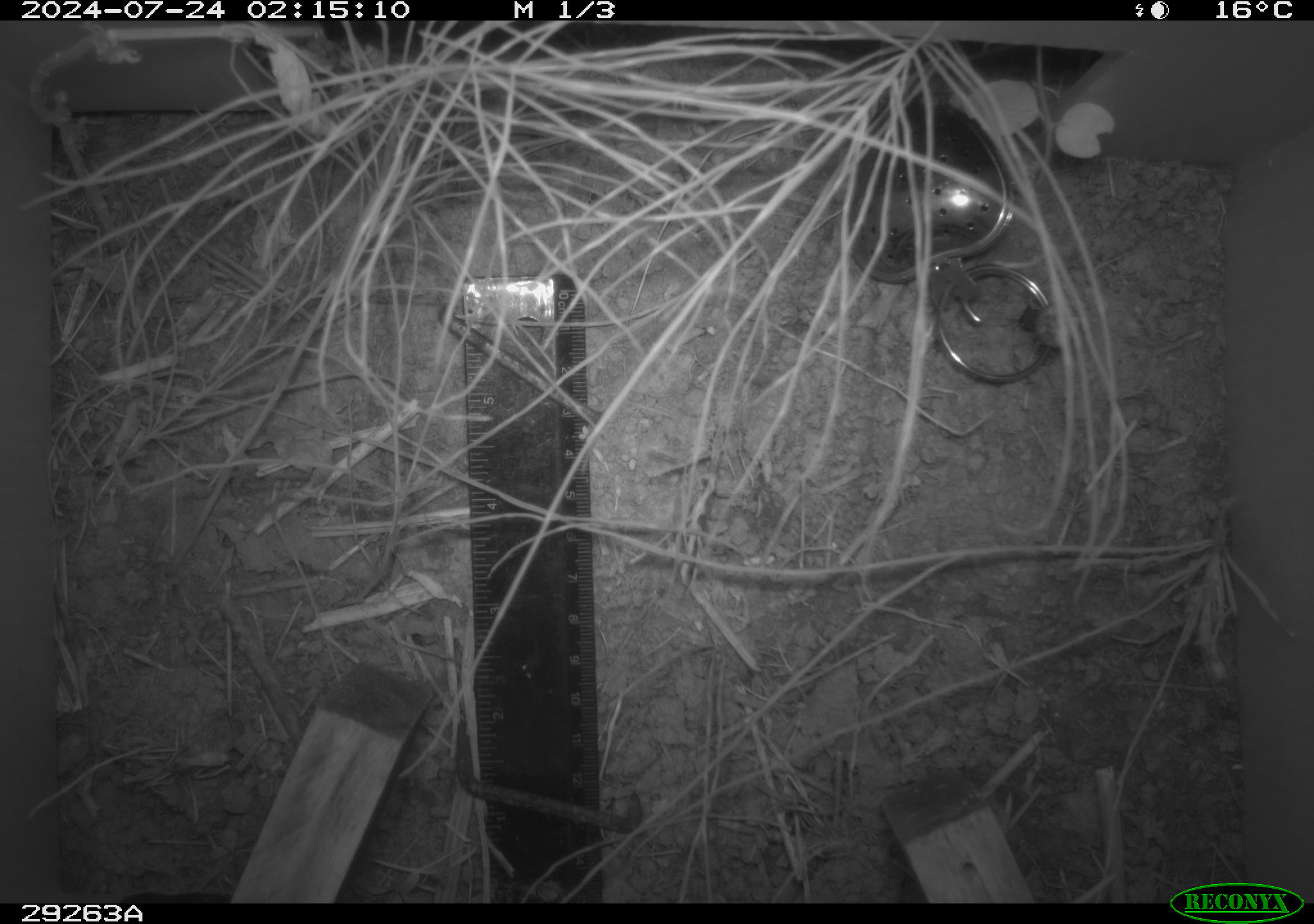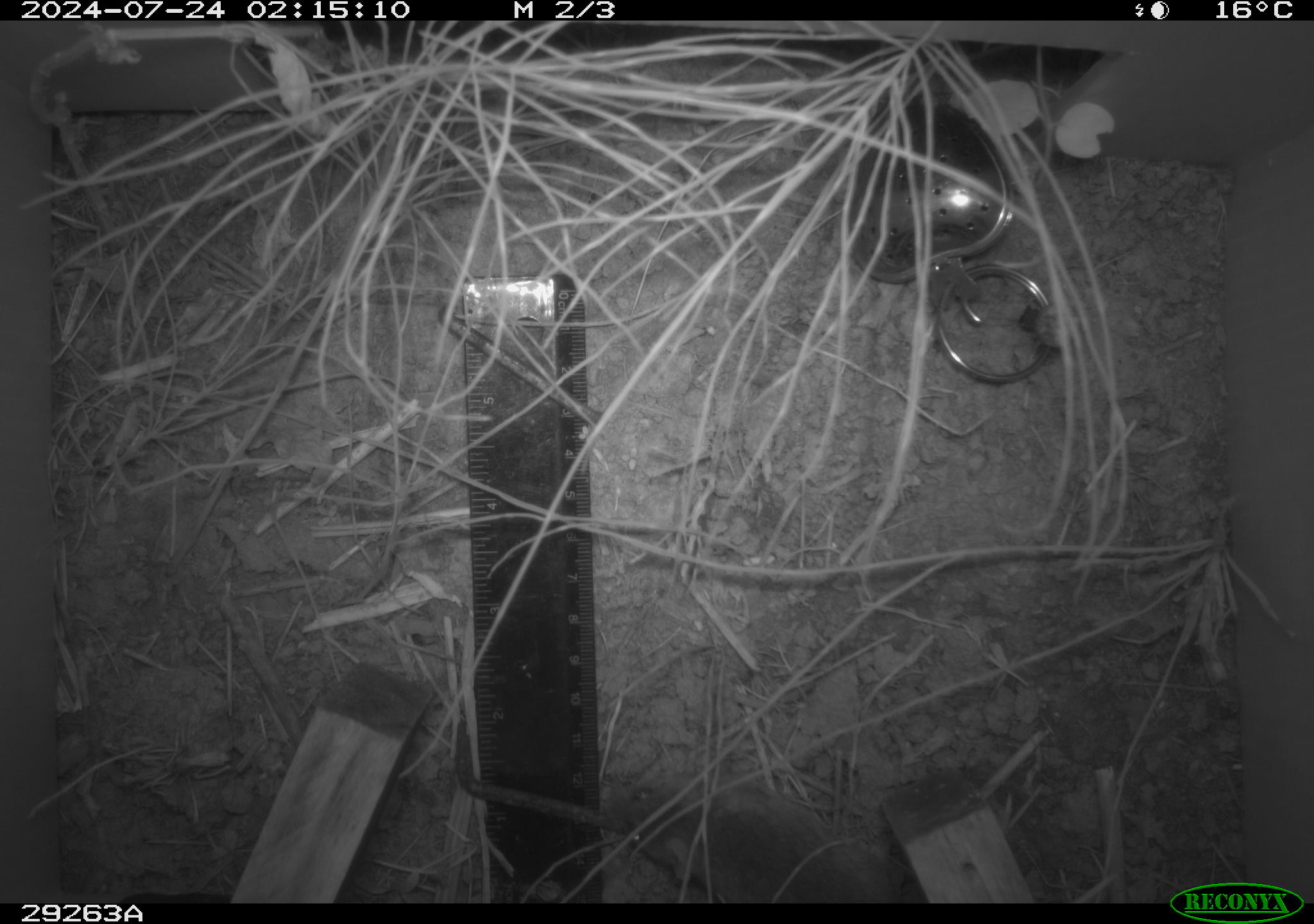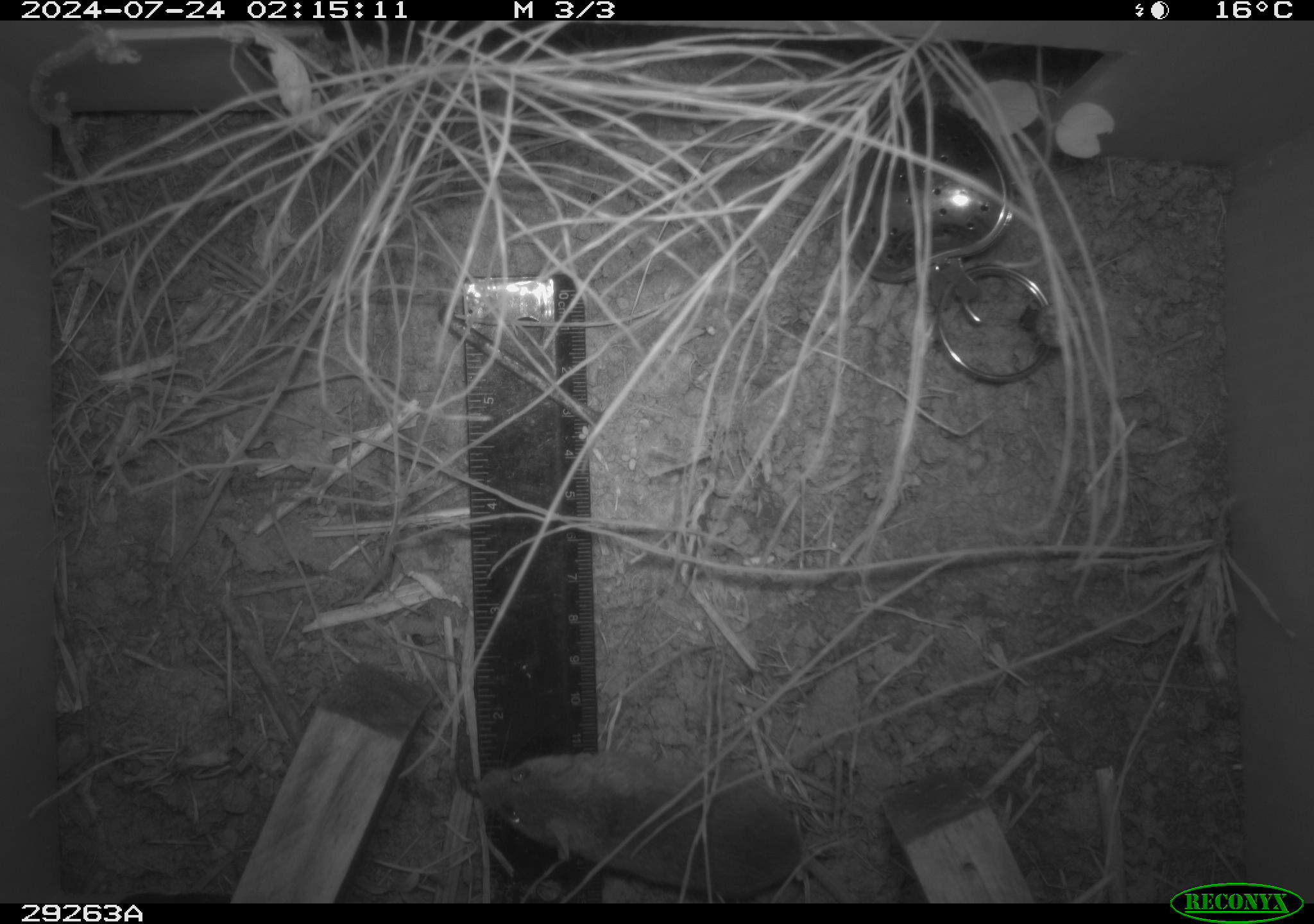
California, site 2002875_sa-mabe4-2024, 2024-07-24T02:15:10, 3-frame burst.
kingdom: Animalia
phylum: Chordata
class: Mammalia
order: Rodentia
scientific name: Rodentia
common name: rodent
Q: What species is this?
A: Rodent (Rodentia).